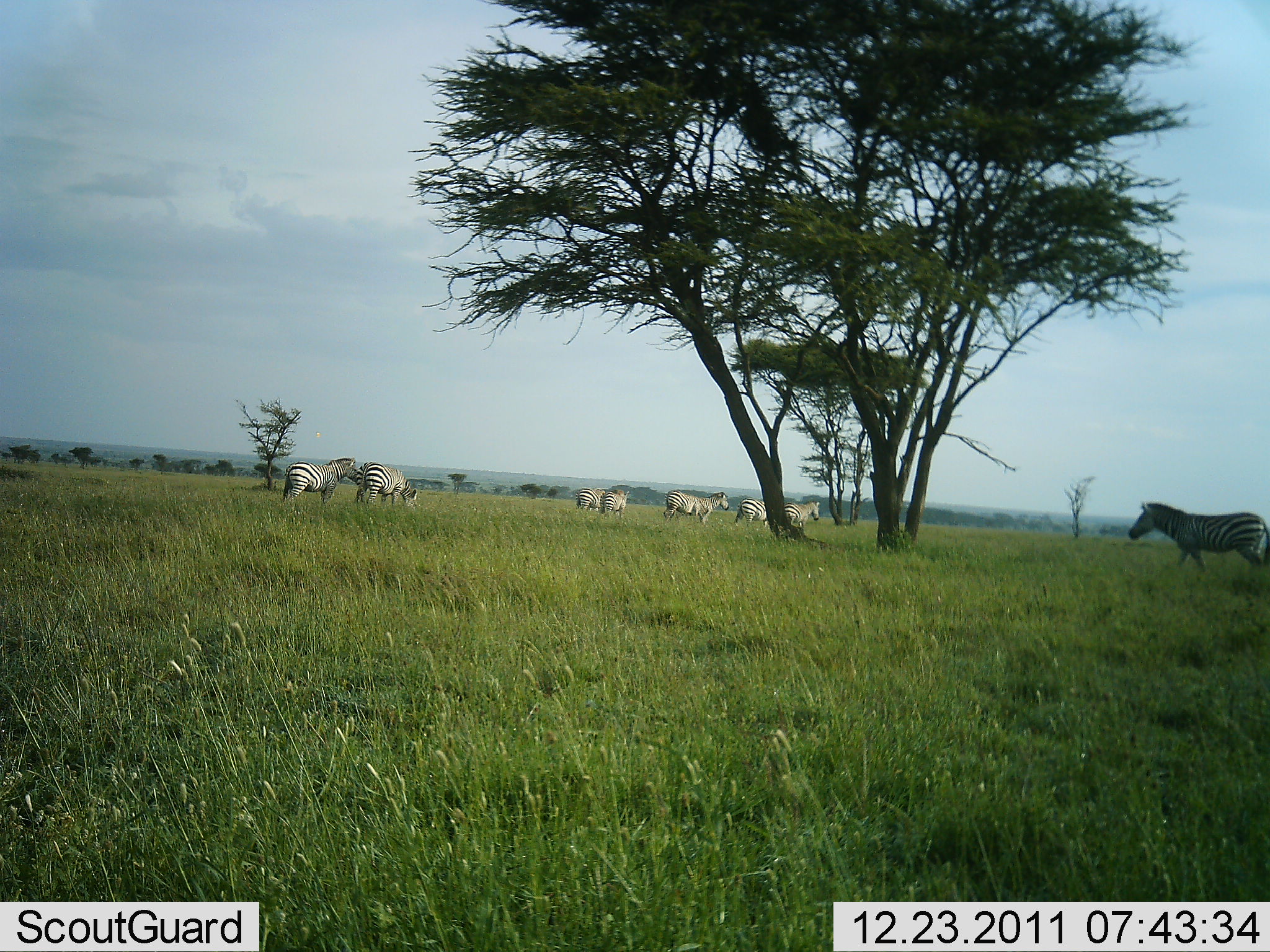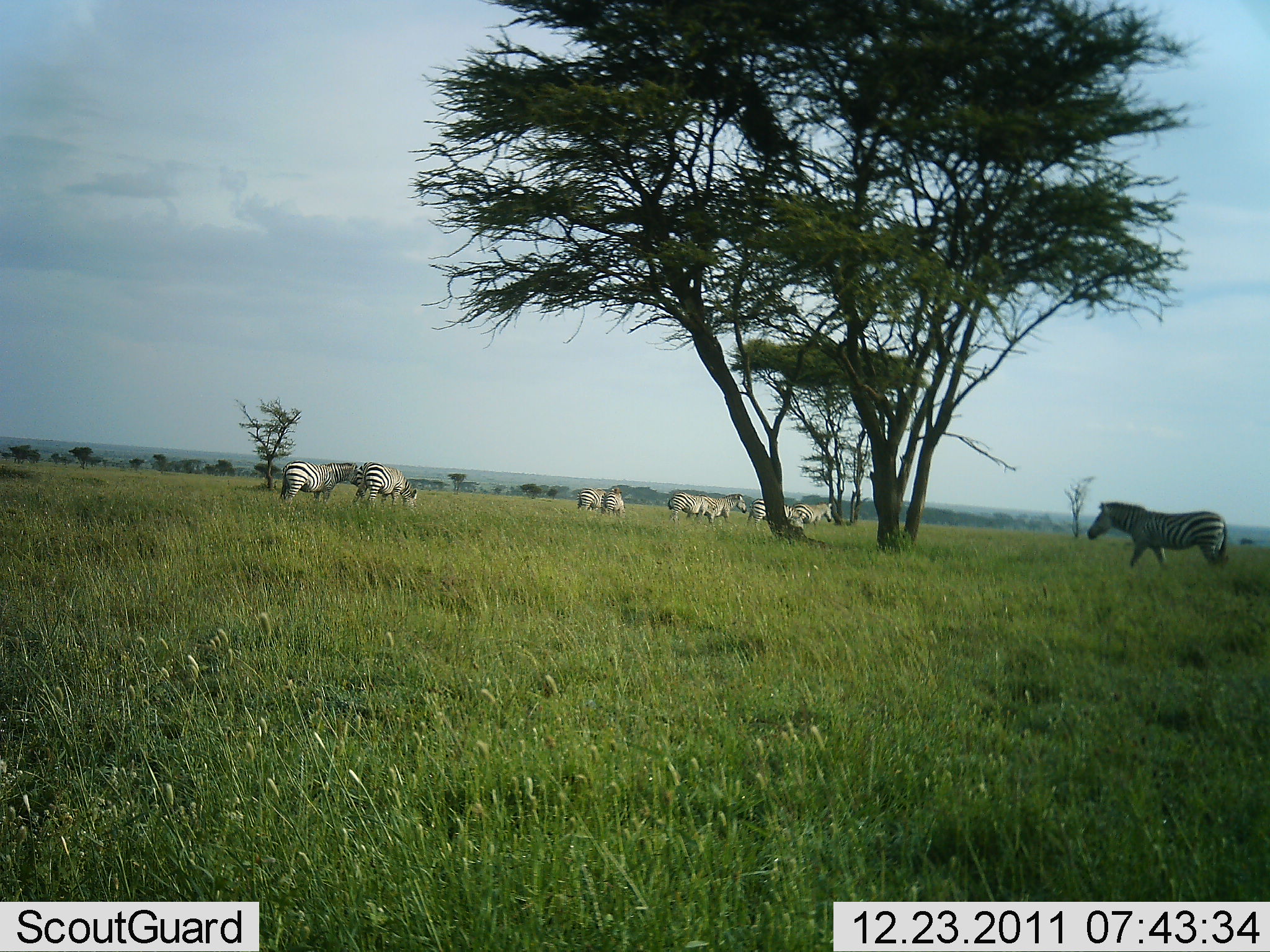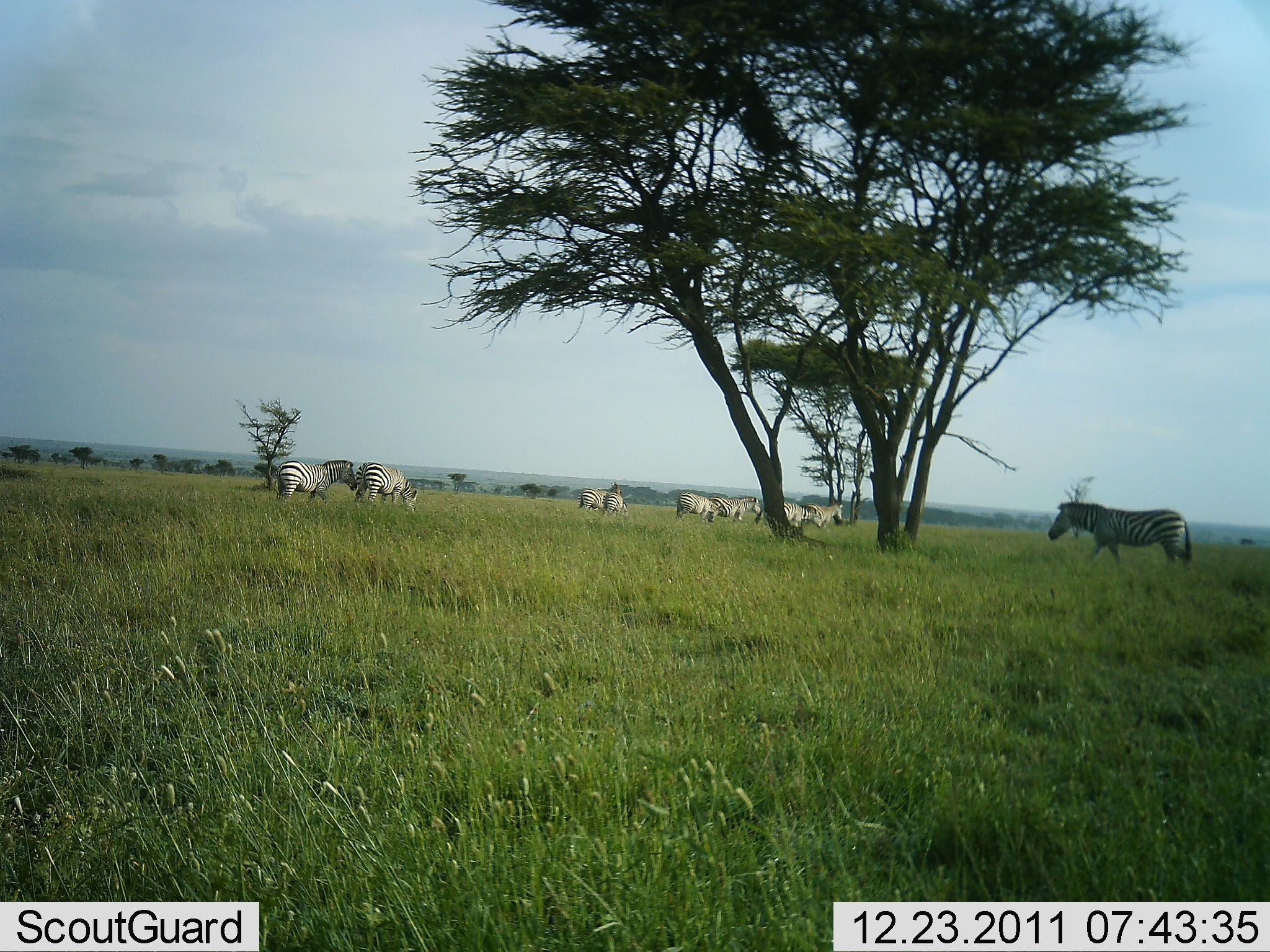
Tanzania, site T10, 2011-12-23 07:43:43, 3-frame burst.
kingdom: Animalia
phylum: Chordata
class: Mammalia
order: Perissodactyla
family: Equidae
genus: Equus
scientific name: Equus quagga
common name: plains zebra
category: zebra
Zebra (plains zebra) (Equus quagga), count 9. Behavior (volunteer vote fractions): standing 50%, resting 14%, moving 93%, interacting 14%. Young present (vote fraction): 0%. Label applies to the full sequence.